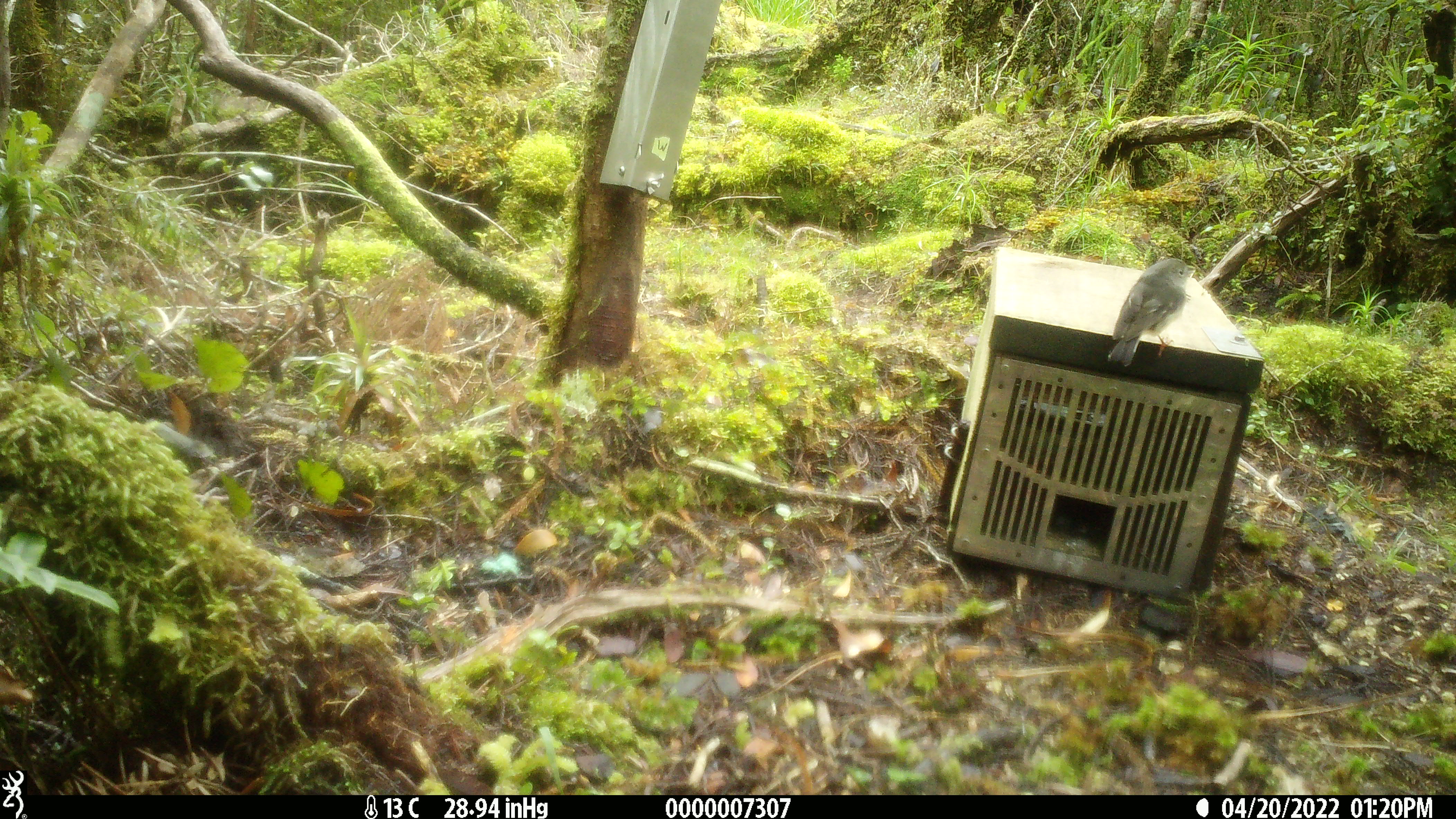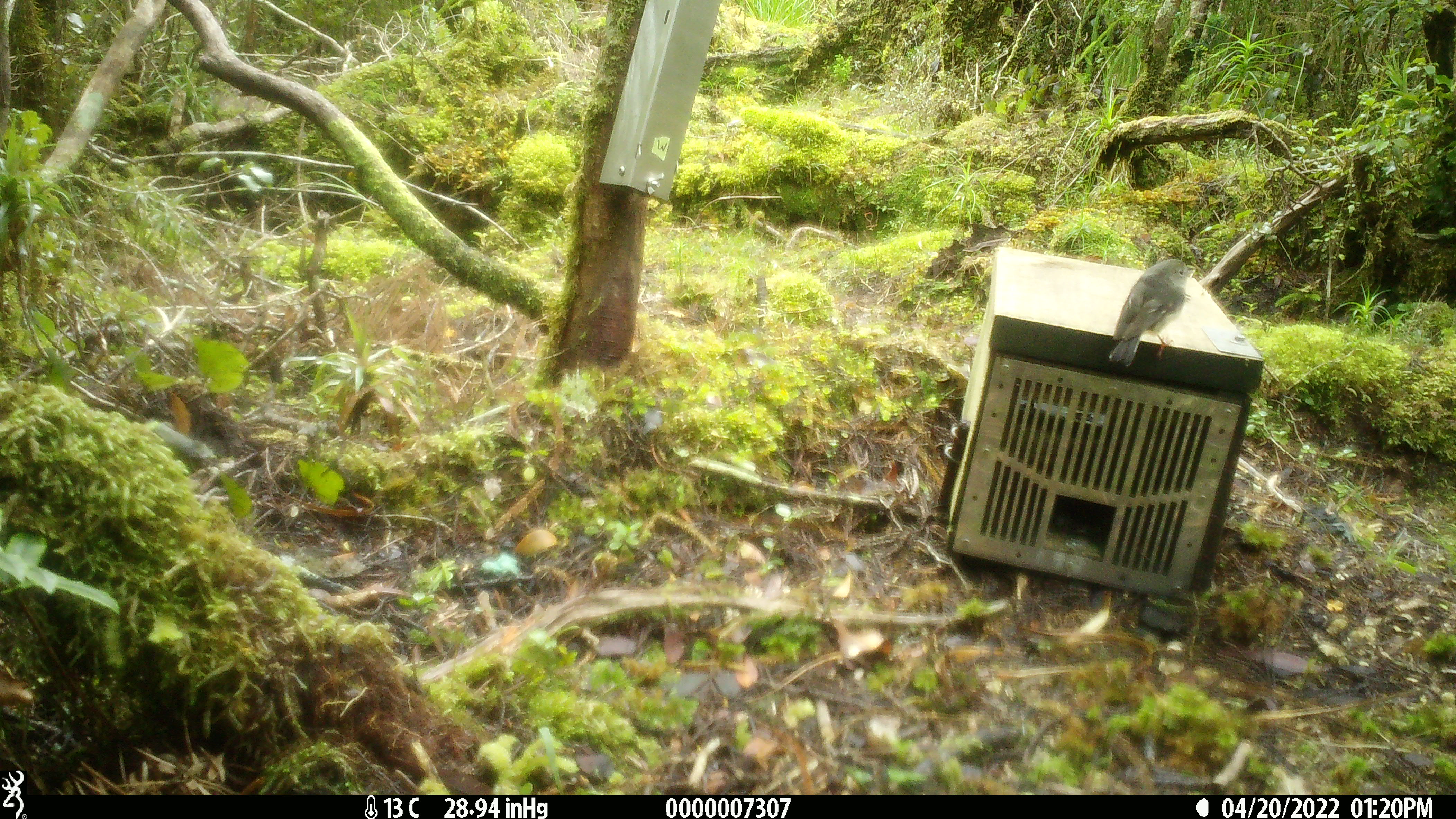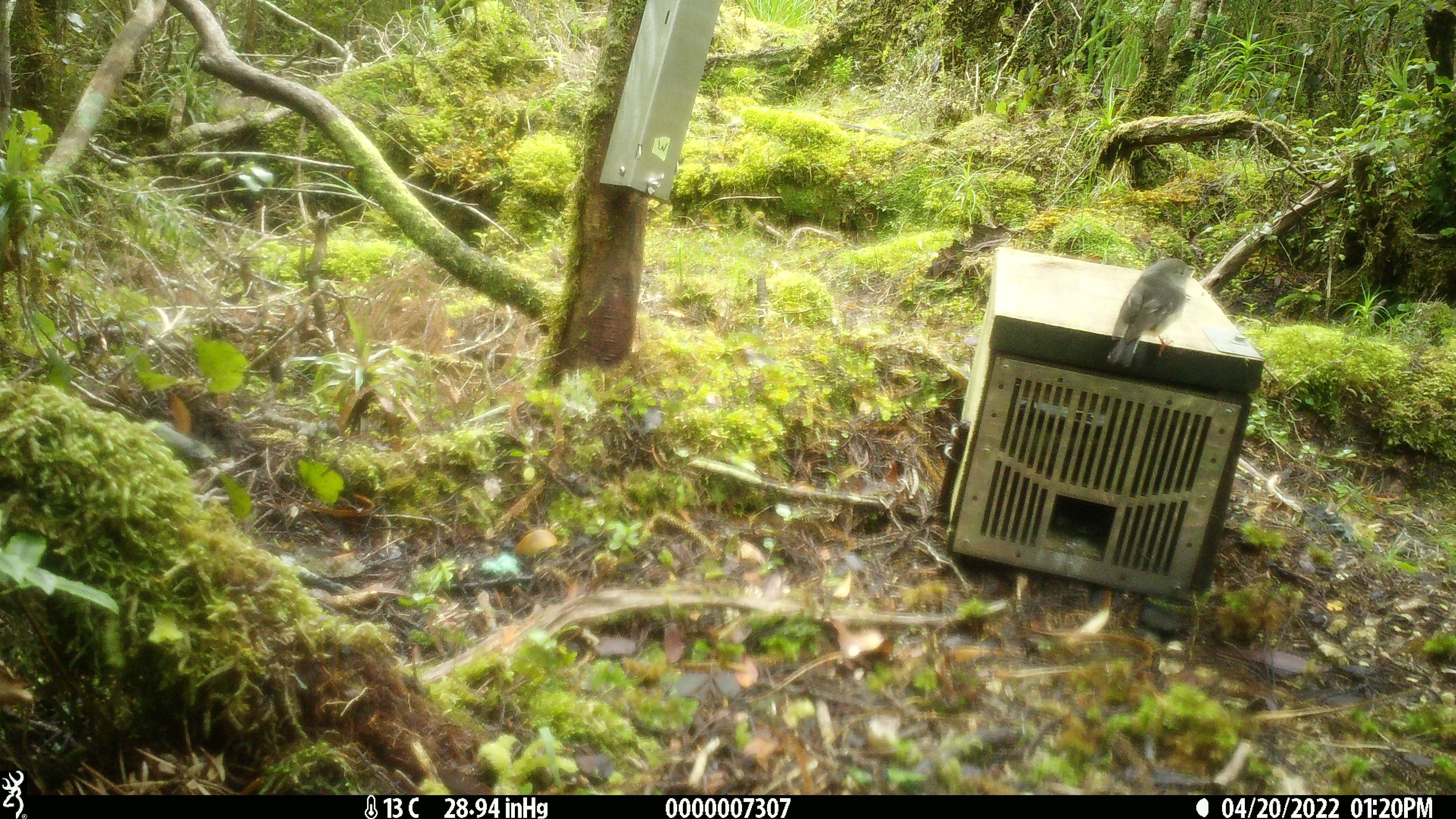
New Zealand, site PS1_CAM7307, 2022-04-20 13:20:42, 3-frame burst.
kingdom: Animalia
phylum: Chordata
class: Aves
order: Passeriformes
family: Petroicidae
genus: Petroica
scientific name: Petroica macrocephala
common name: tomtit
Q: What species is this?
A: Tomtit (Petroica macrocephala).